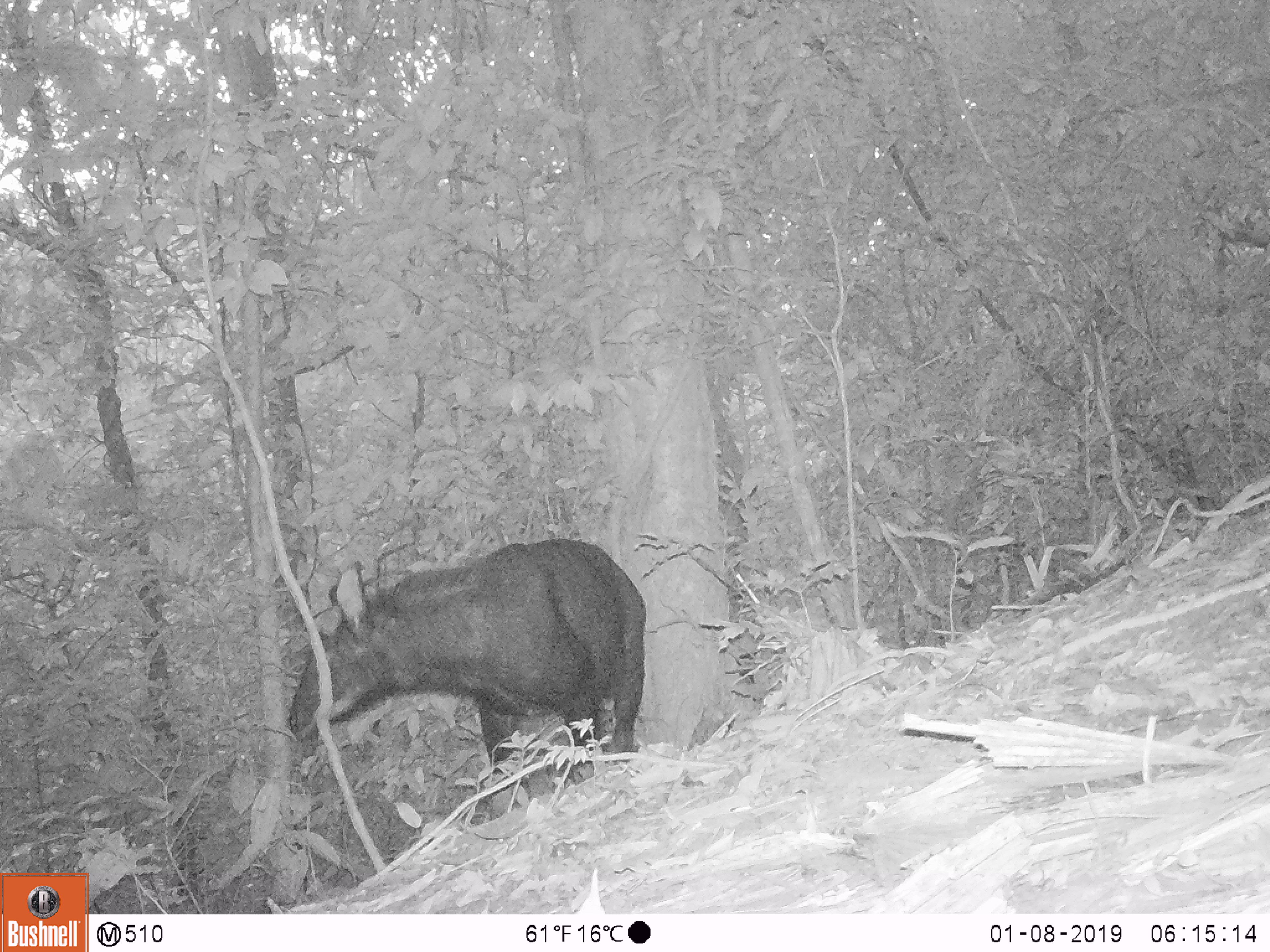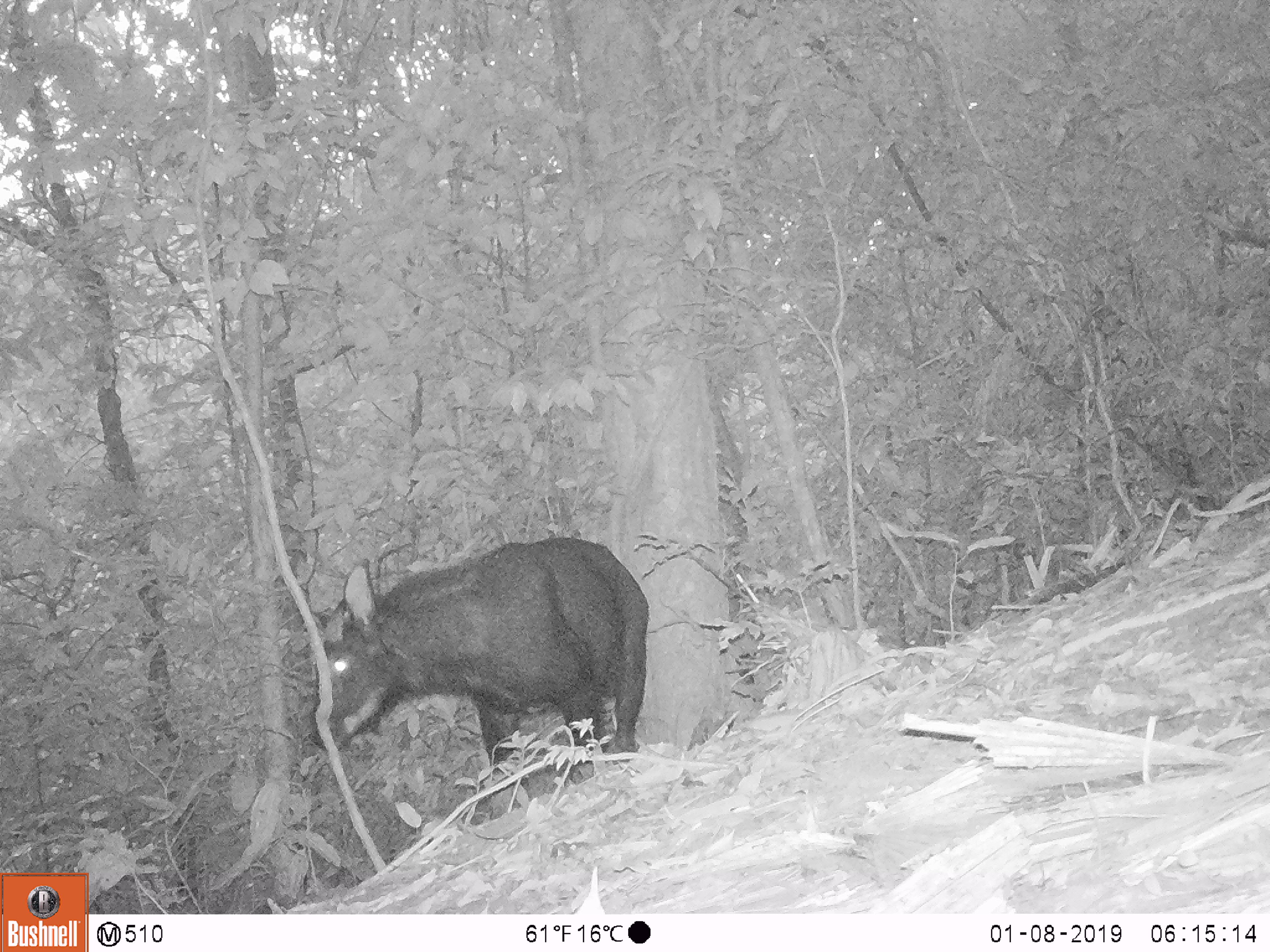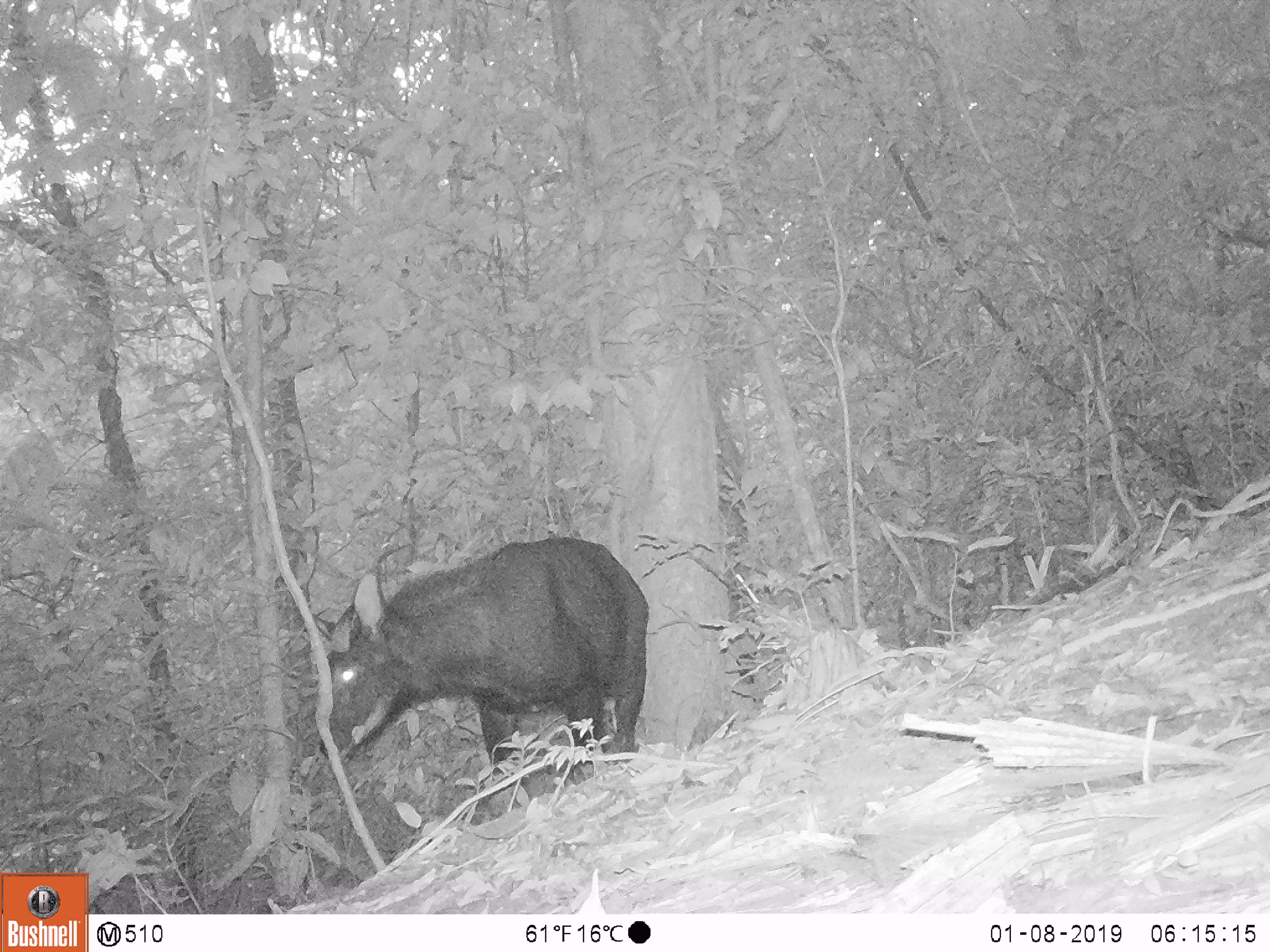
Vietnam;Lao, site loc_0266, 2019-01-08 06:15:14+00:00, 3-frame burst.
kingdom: Animalia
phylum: Chordata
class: Mammalia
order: Artiodactyla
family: Bovidae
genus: Capricornis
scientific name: Capricornis sumatraensis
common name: chinese serow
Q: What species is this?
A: Chinese serow (Capricornis sumatraensis).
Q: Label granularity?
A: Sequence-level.